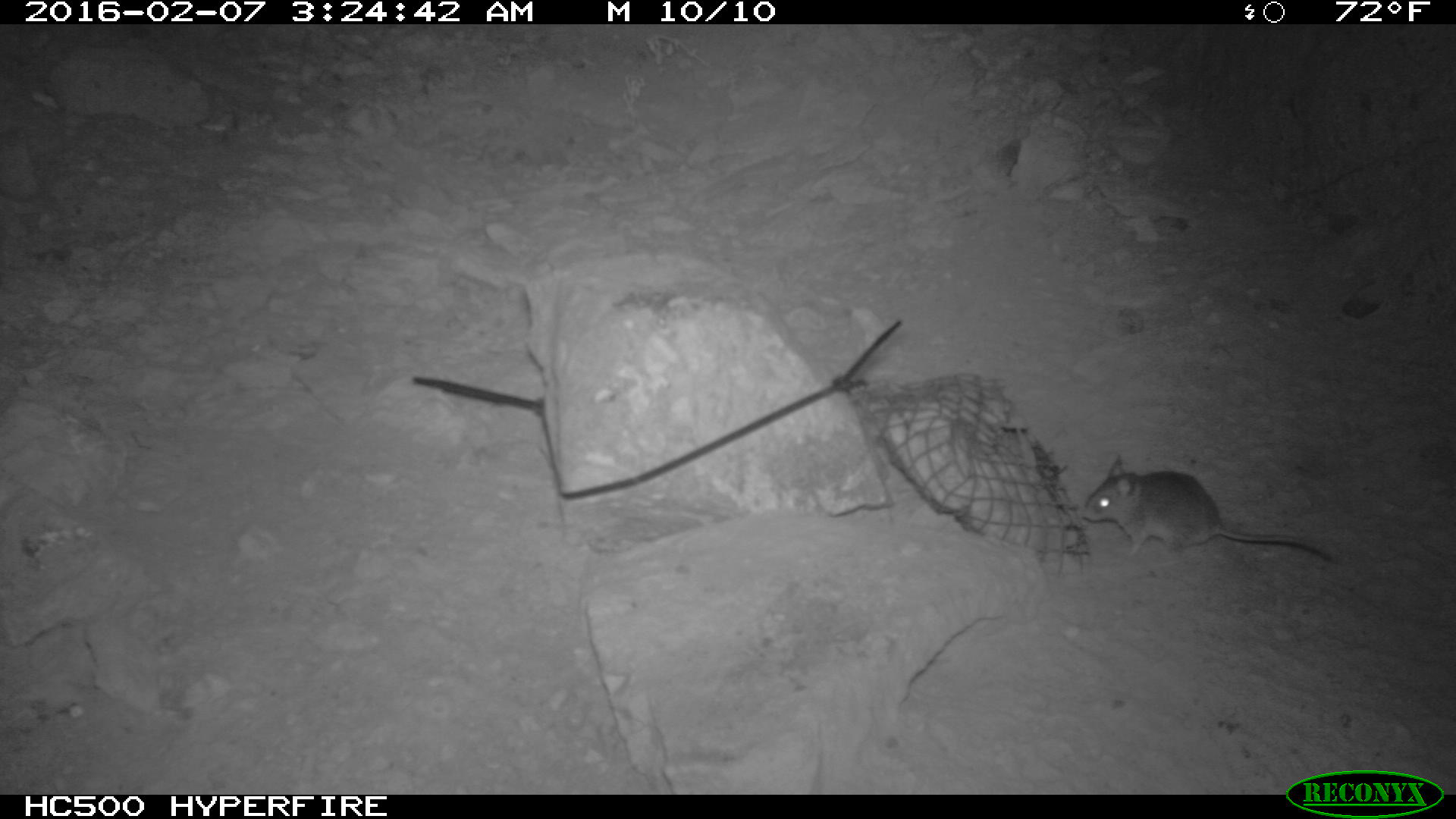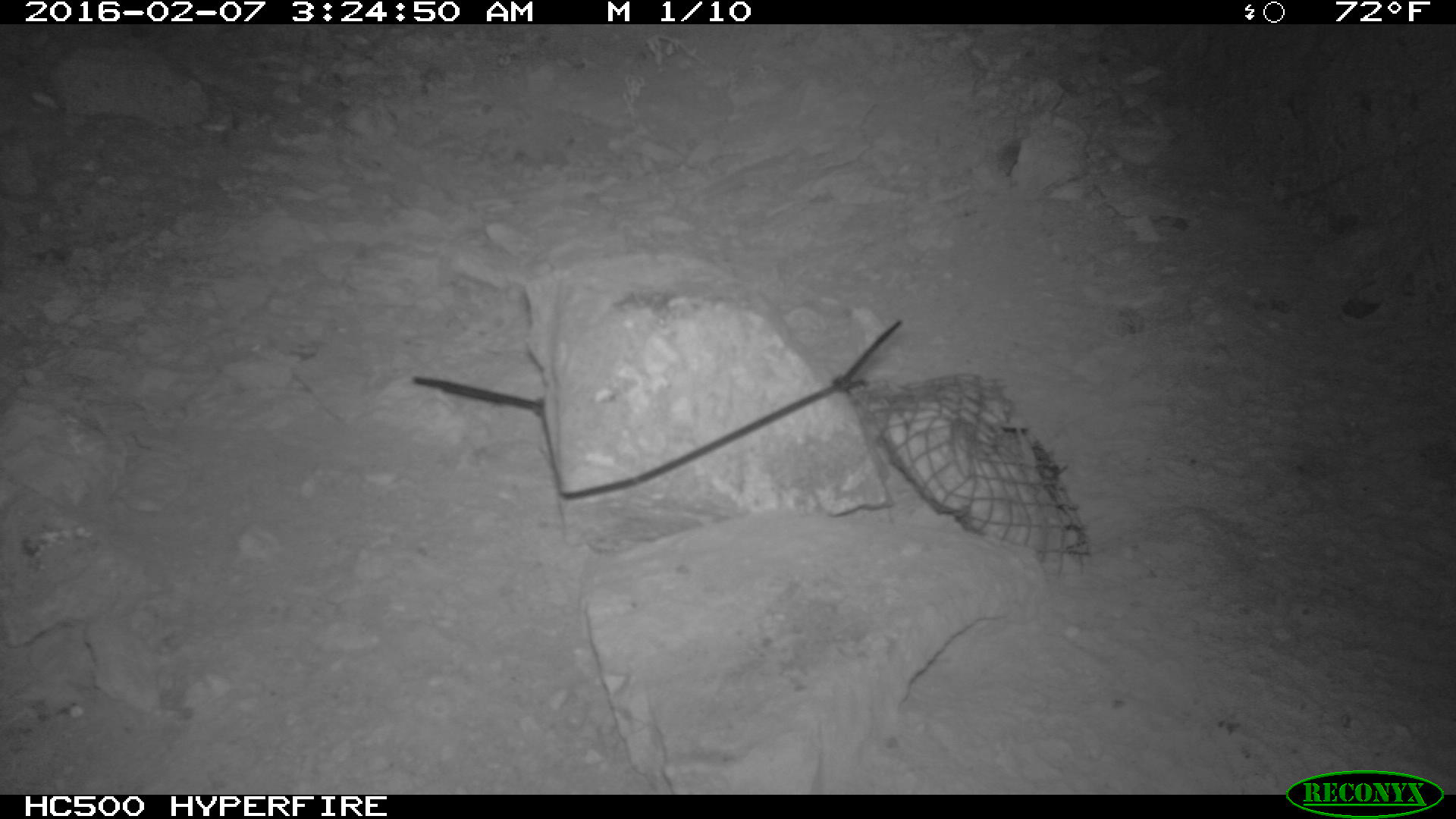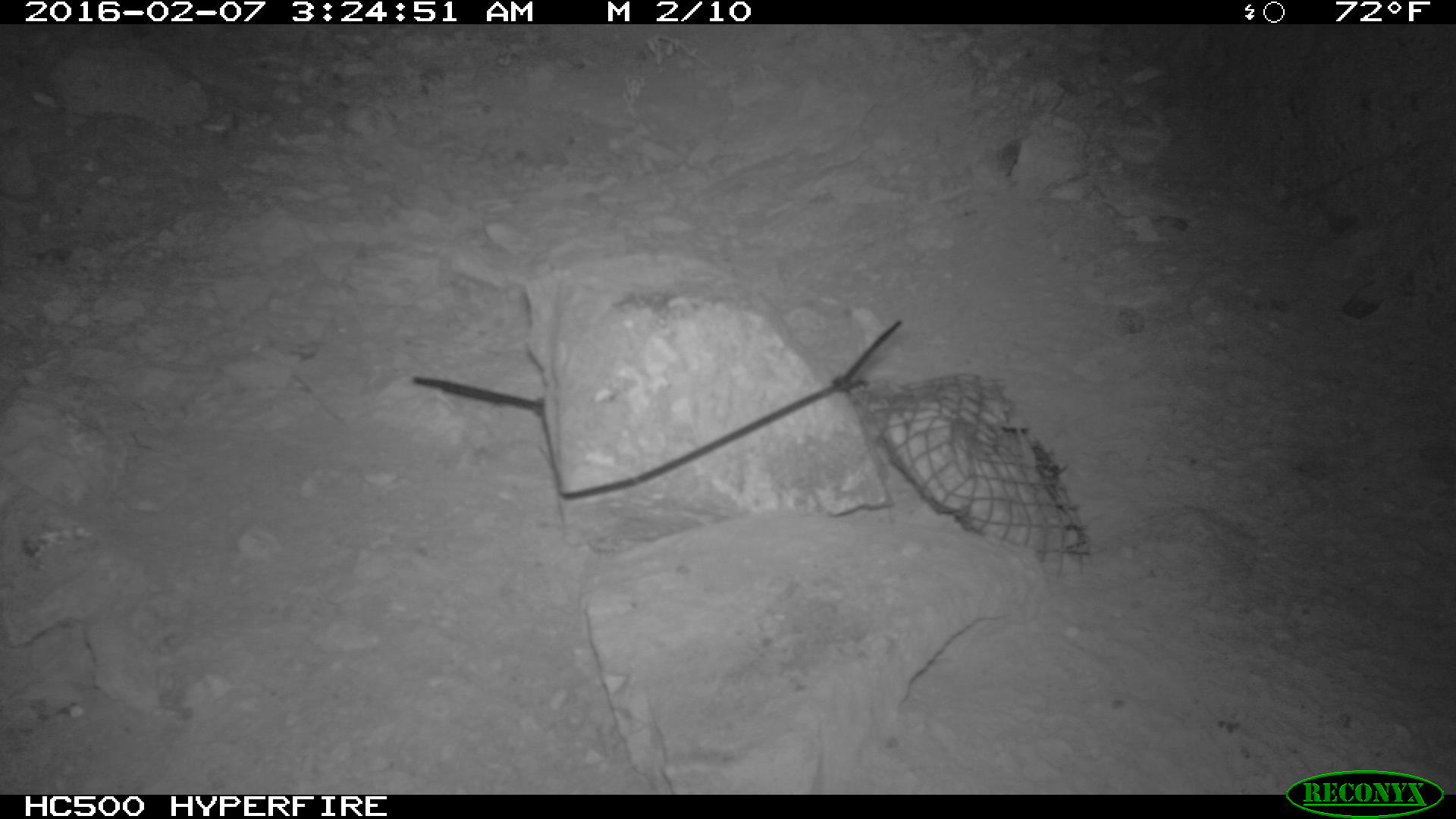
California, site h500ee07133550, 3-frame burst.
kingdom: Animalia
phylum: Chordata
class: Mammalia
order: Rodentia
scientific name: Rodentia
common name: rodent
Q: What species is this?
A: Rodent (Rodentia).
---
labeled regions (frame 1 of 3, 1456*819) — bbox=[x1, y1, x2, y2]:
rodent: bbox=[1081, 457, 1335, 565]